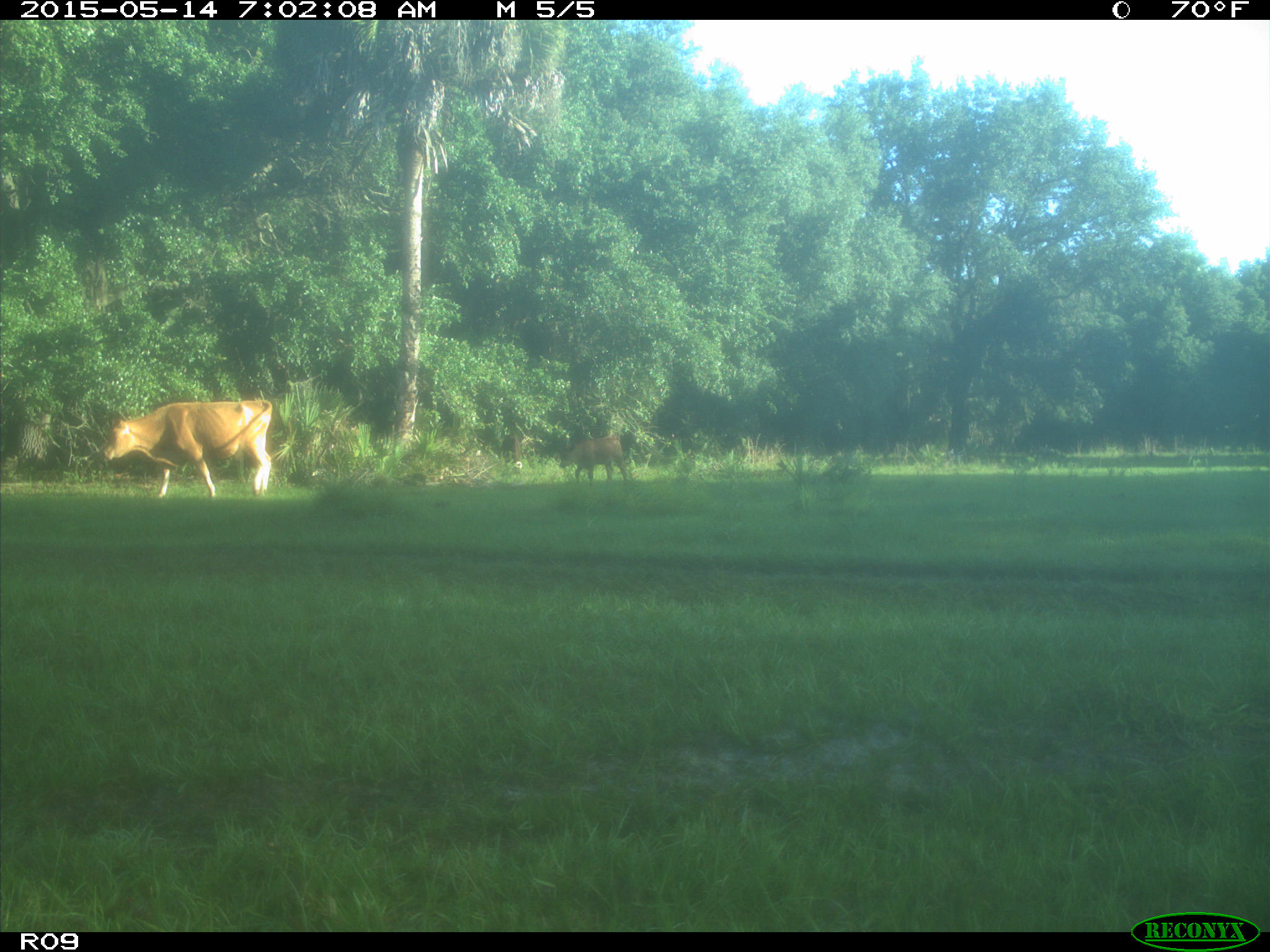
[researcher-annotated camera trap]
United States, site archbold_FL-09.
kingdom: Animalia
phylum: Chordata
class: Mammalia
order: Artiodactyla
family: Bovidae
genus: Bos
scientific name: Bos taurus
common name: domestic cow